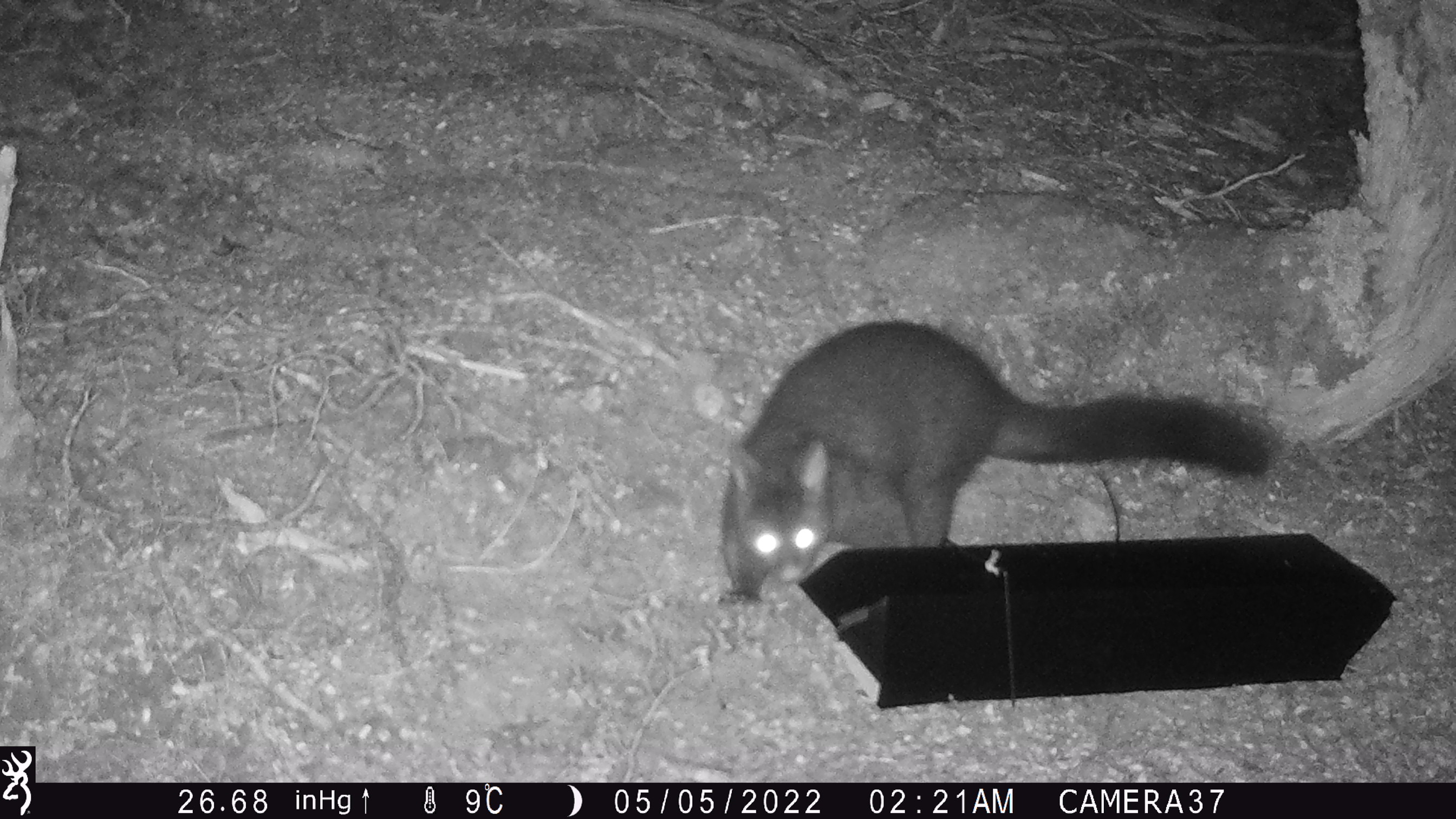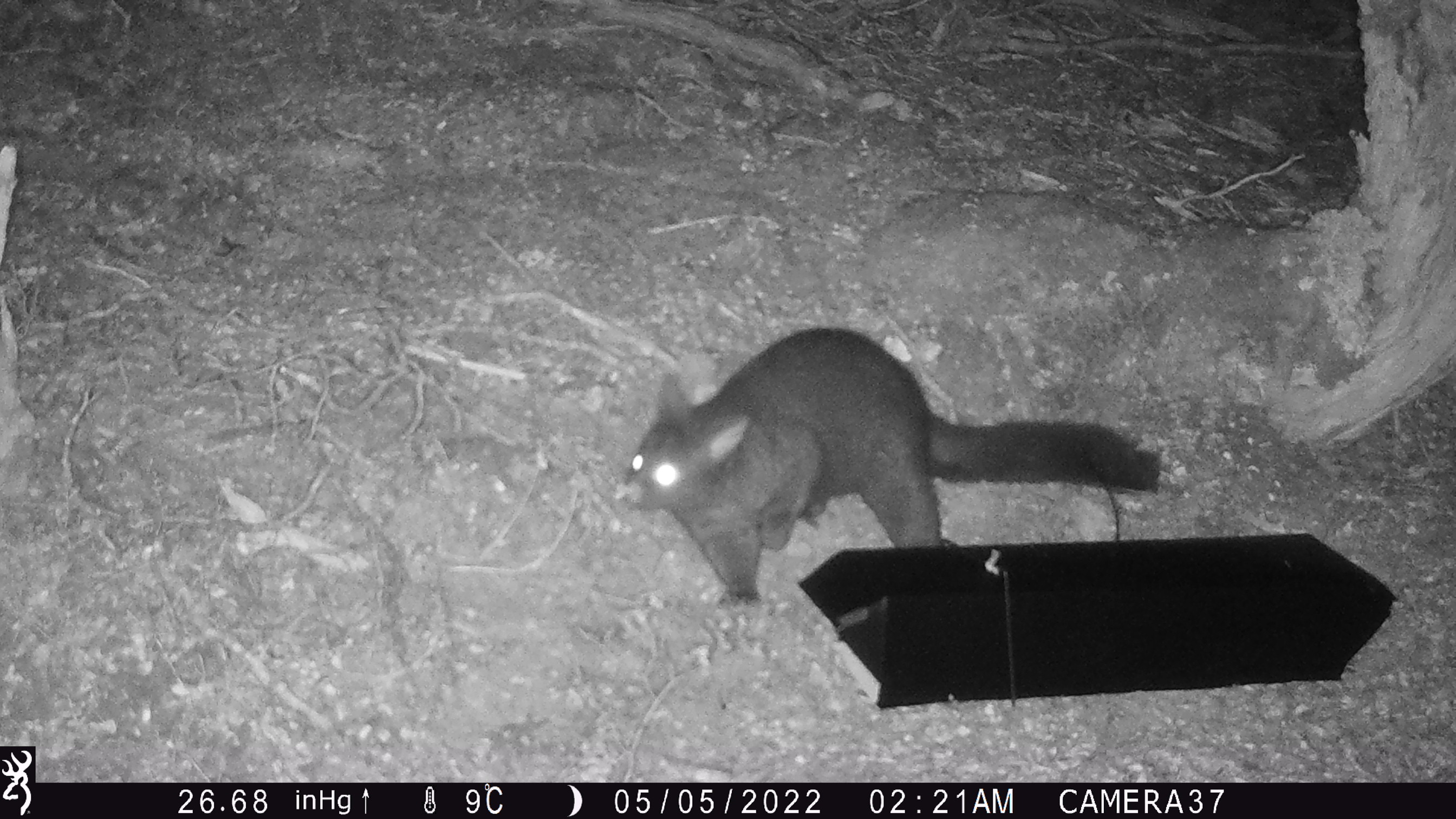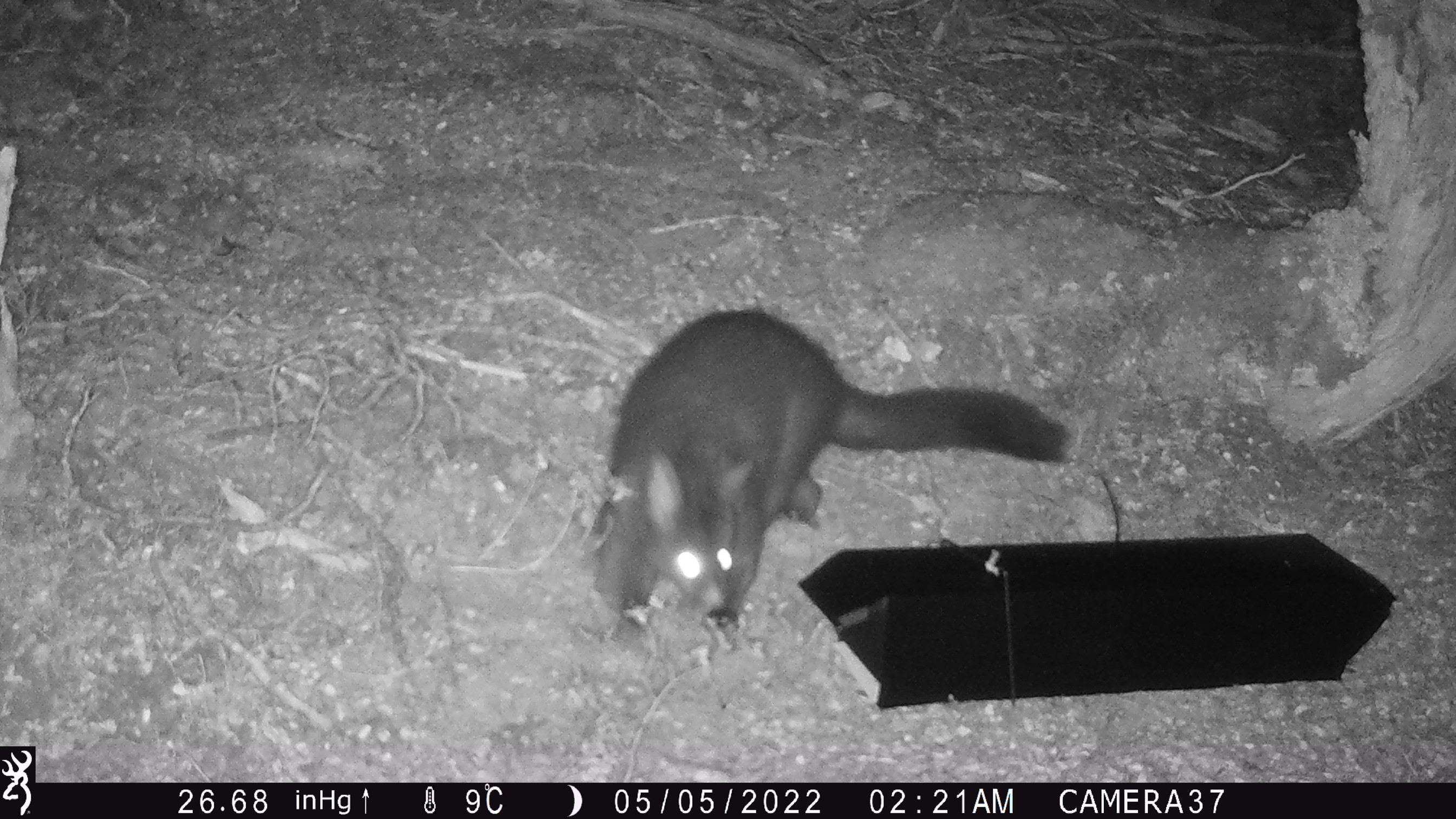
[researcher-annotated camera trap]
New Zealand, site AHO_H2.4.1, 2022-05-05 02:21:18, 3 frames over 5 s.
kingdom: Animalia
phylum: Chordata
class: Mammalia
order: Diprotodontia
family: Phalangeridae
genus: Trichosurus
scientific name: Trichosurus vulpecula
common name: common brushtail possum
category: possum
Possum (common brushtail possum) (Trichosurus vulpecula).